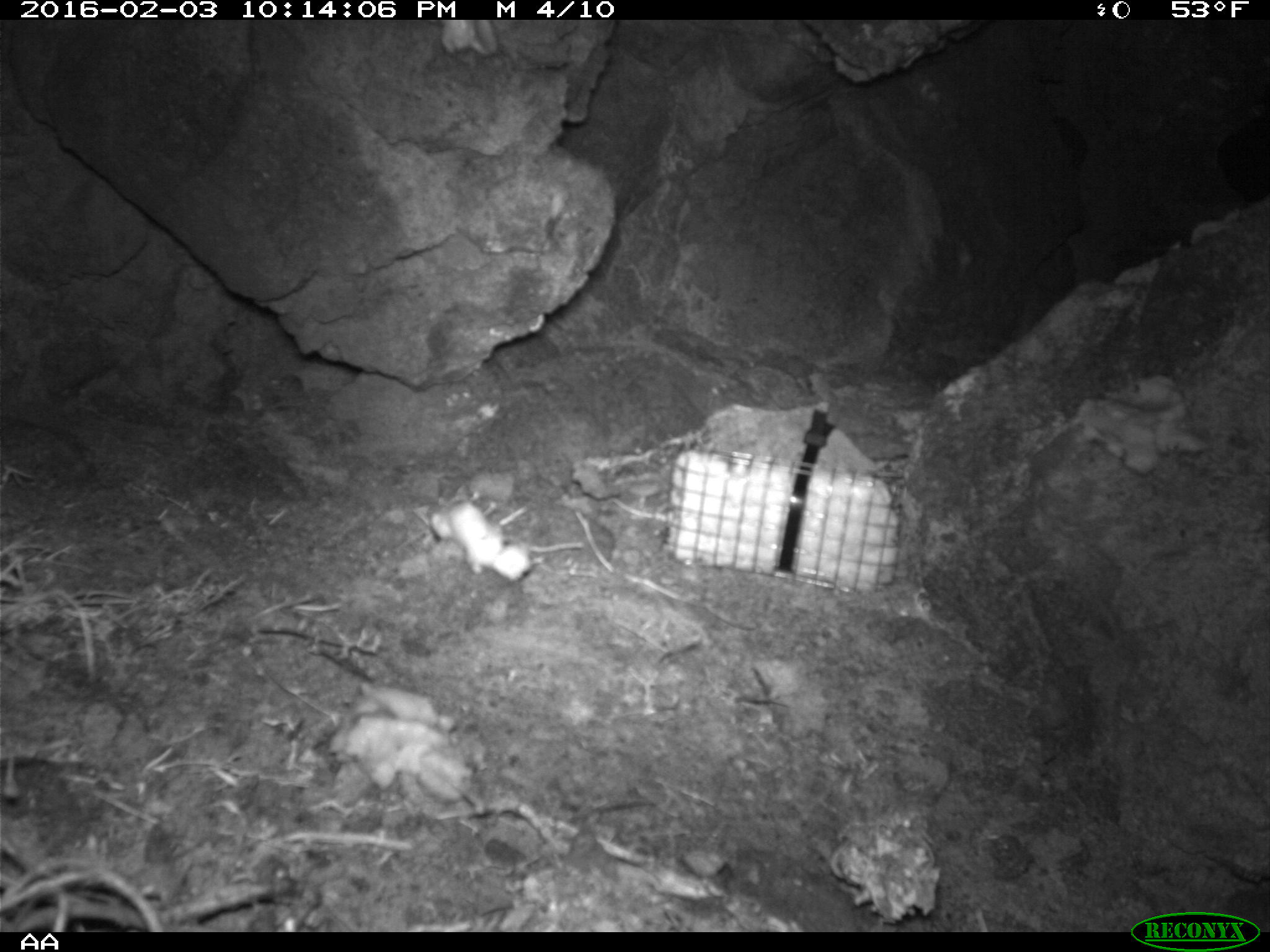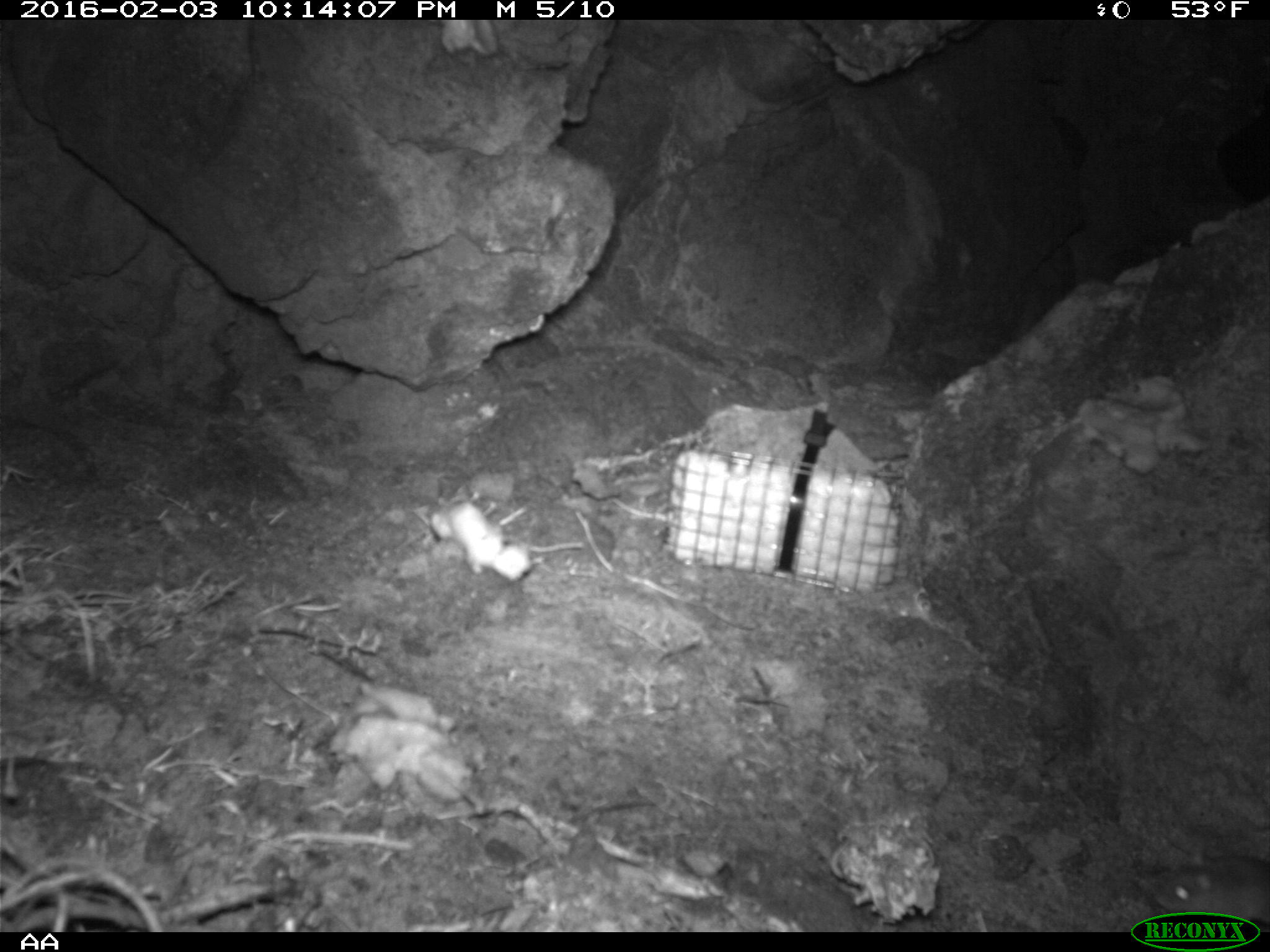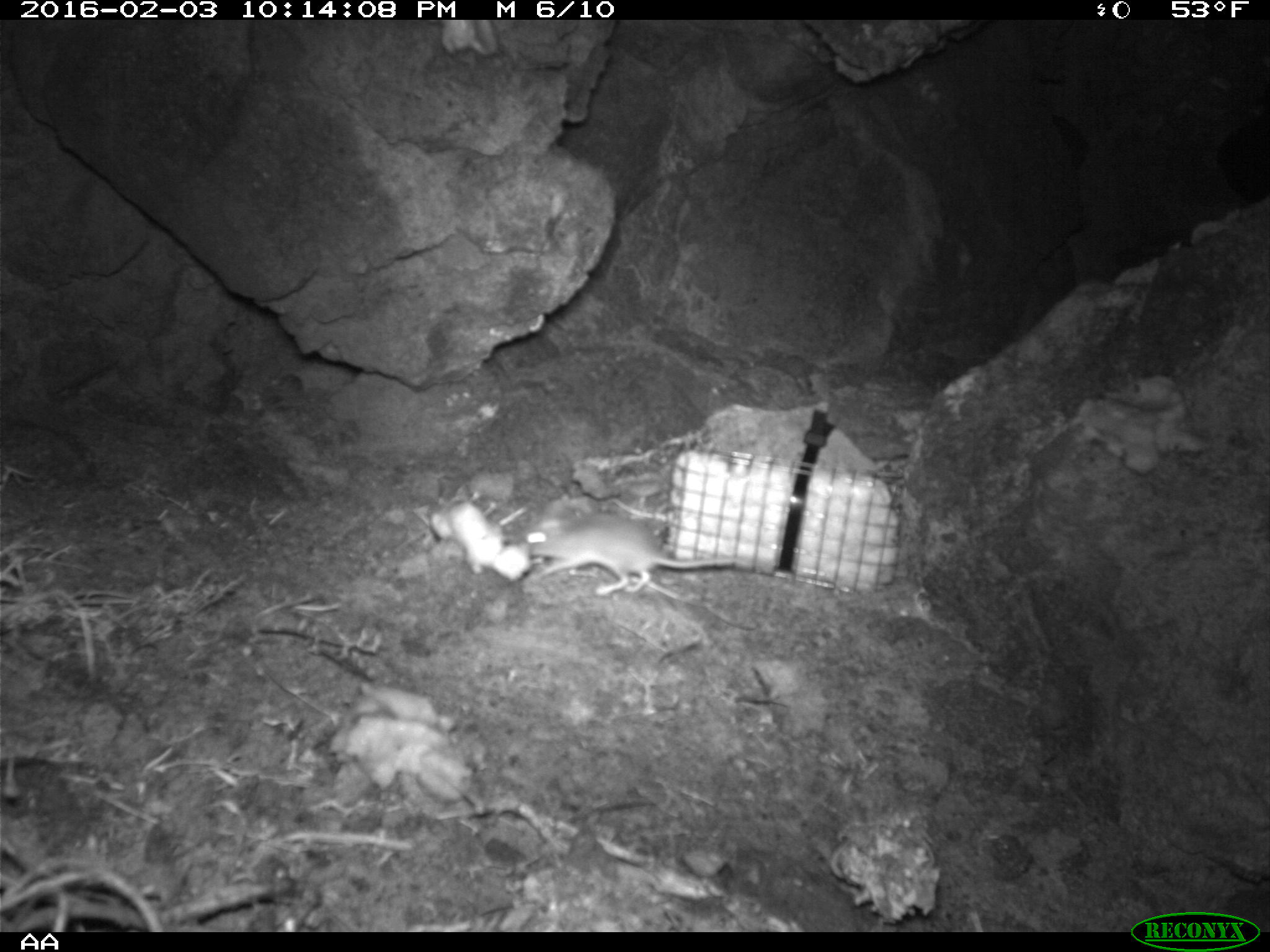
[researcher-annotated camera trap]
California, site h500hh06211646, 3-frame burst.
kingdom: Animalia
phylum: Chordata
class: Mammalia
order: Rodentia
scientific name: Rodentia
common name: rodent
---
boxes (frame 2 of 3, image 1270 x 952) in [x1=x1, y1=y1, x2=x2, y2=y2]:
rodent: [x1=1153, y1=853, x2=1269, y2=932]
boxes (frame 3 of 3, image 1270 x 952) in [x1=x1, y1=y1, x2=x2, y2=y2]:
rodent: [x1=522, y1=500, x2=747, y2=596]